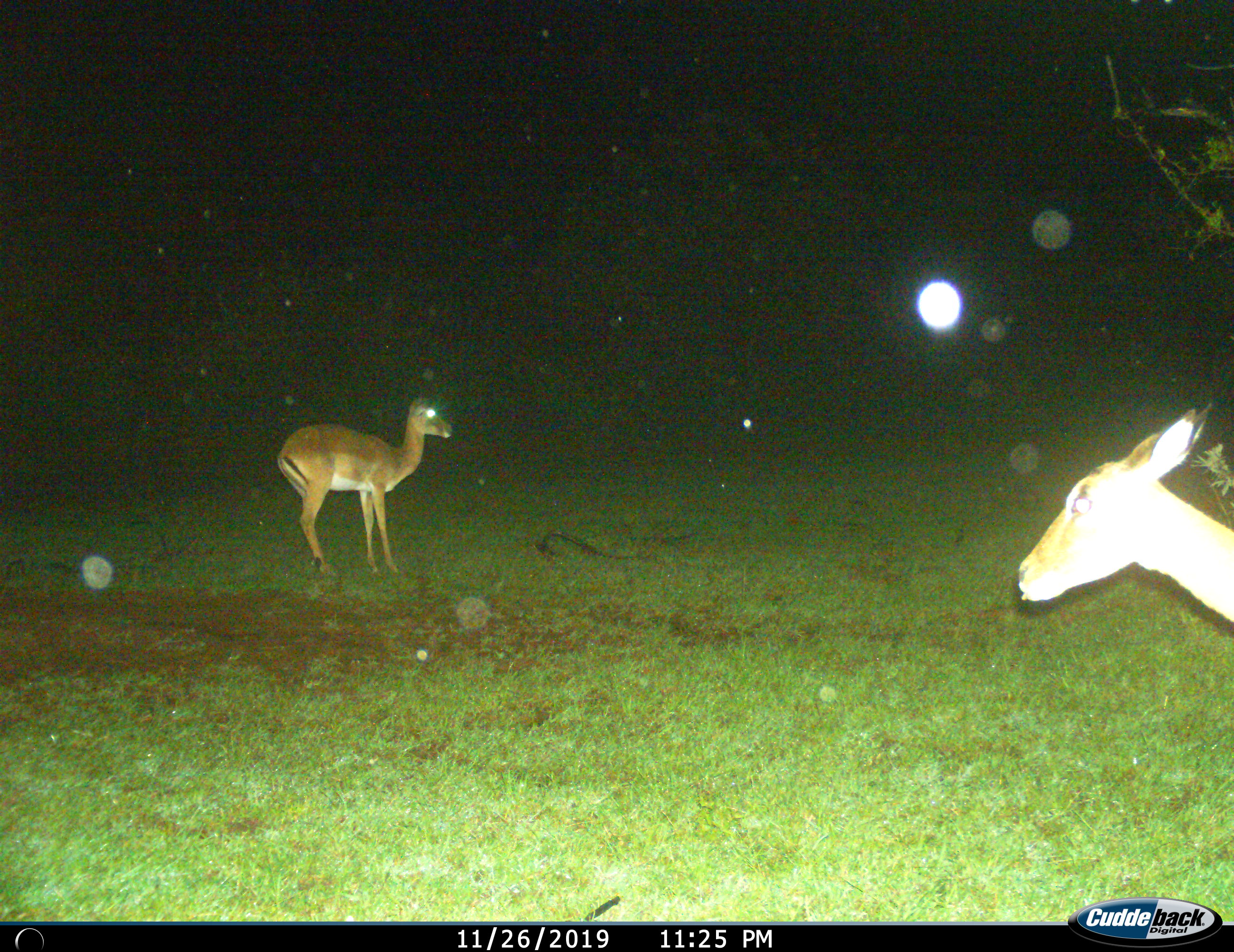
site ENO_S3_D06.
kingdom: Animalia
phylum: Chordata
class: Mammalia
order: Artiodactyla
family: Bovidae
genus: Aepyceros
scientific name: Aepyceros melampus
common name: impala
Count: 2.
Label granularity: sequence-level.